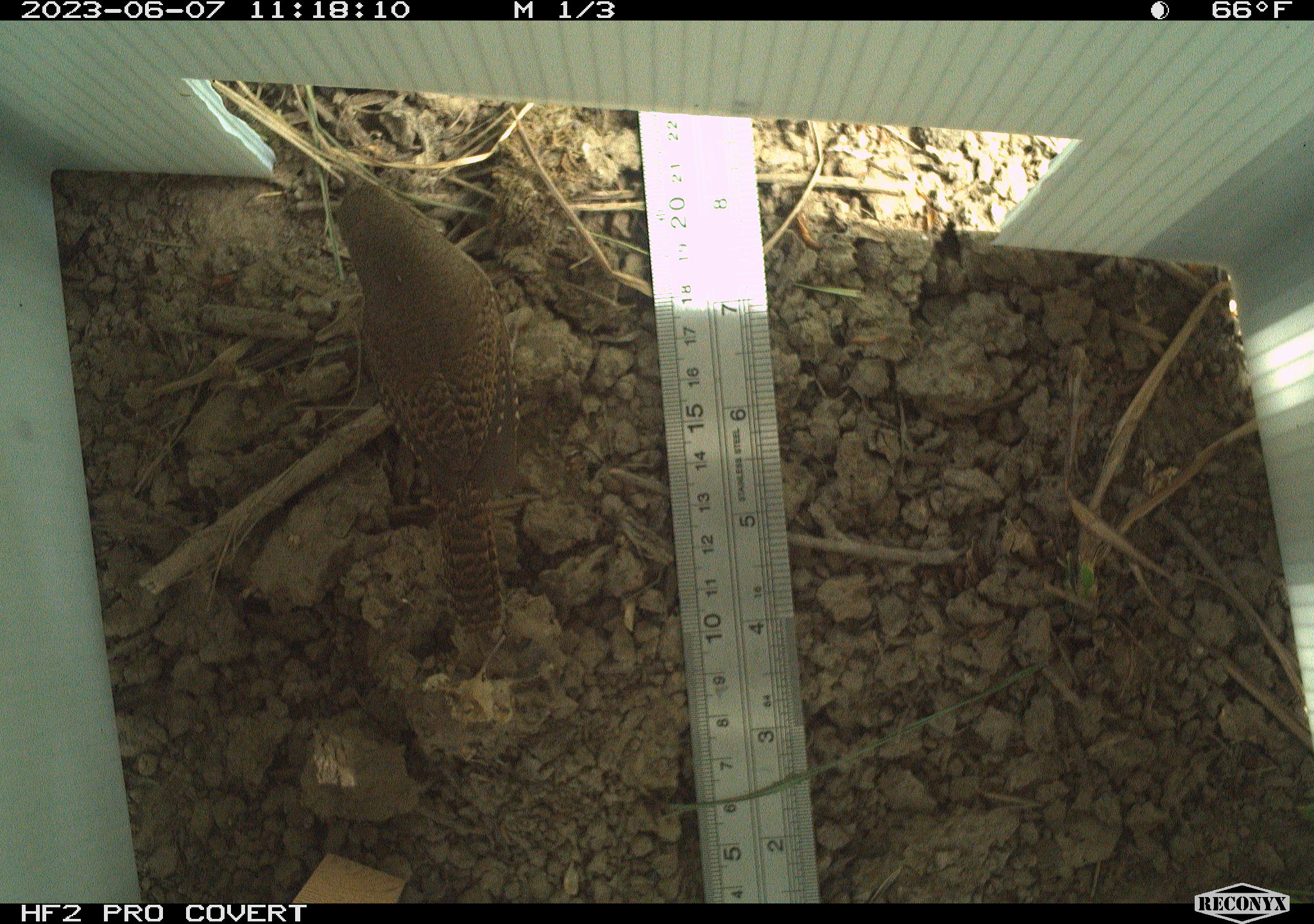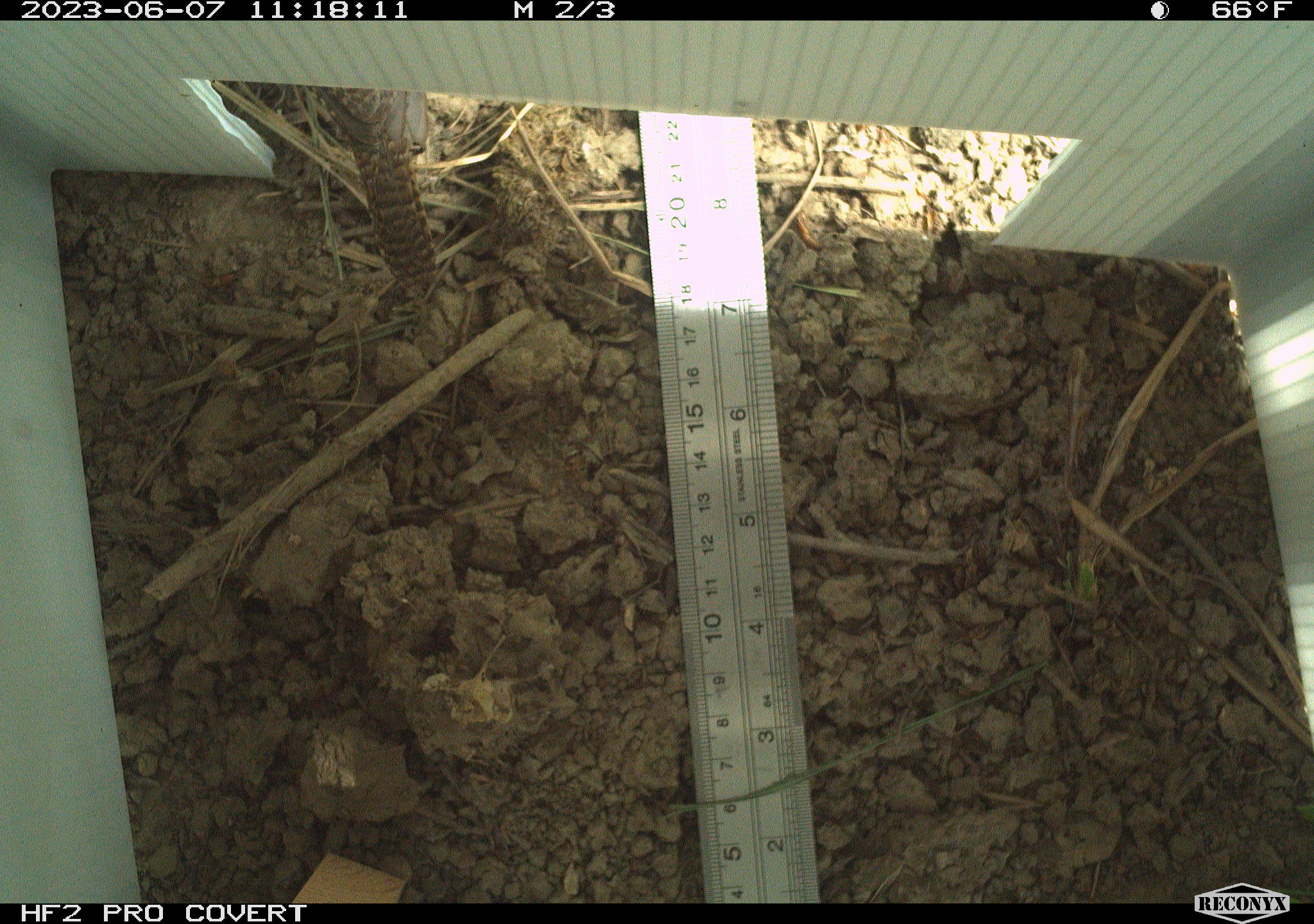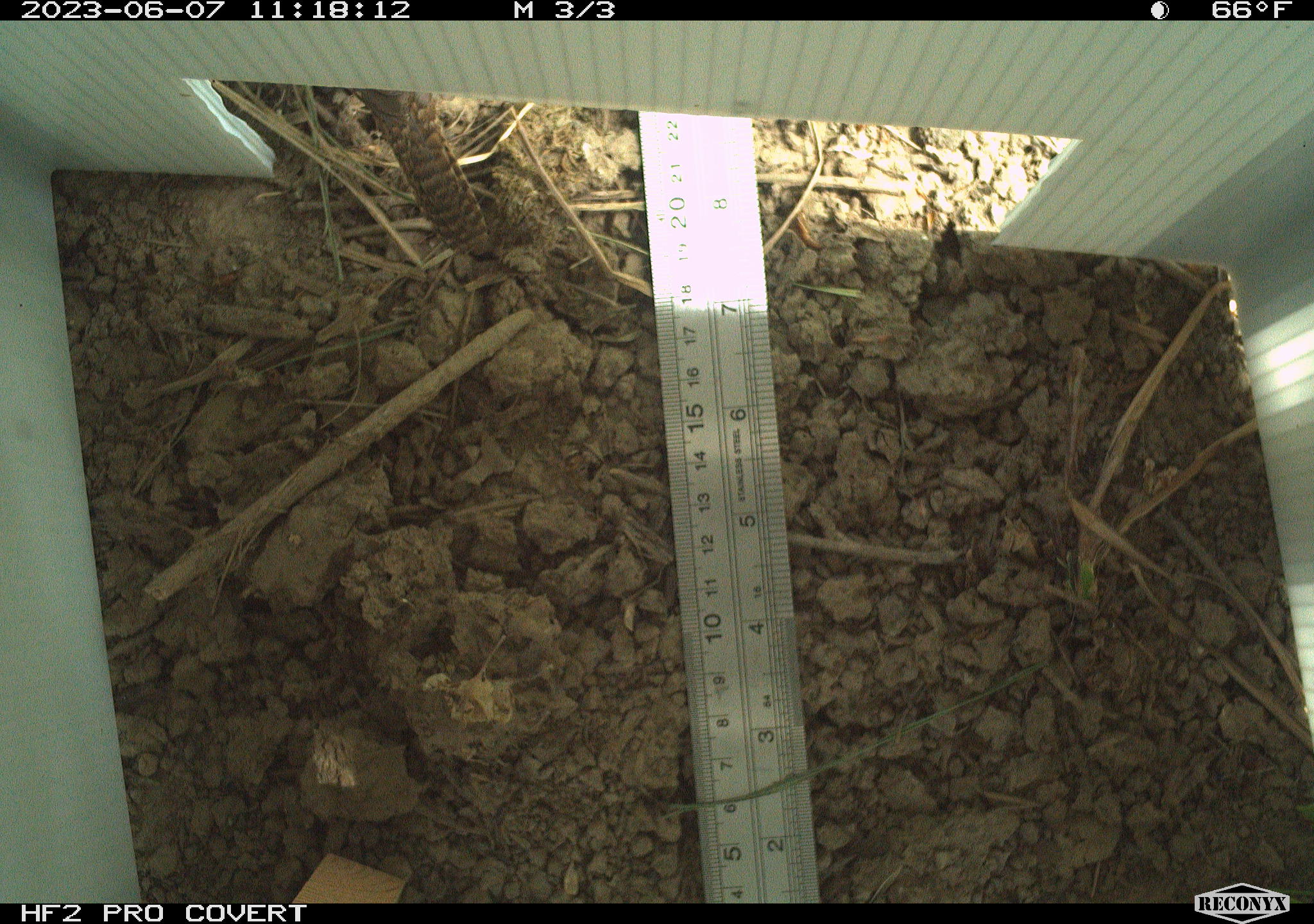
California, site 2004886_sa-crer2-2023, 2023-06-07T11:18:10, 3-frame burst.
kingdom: Animalia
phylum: Chordata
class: Aves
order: Passeriformes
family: Troglodytidae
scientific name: Troglodytidae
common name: wren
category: troglodytidae family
Troglodytidae family (wren) (Troglodytidae).